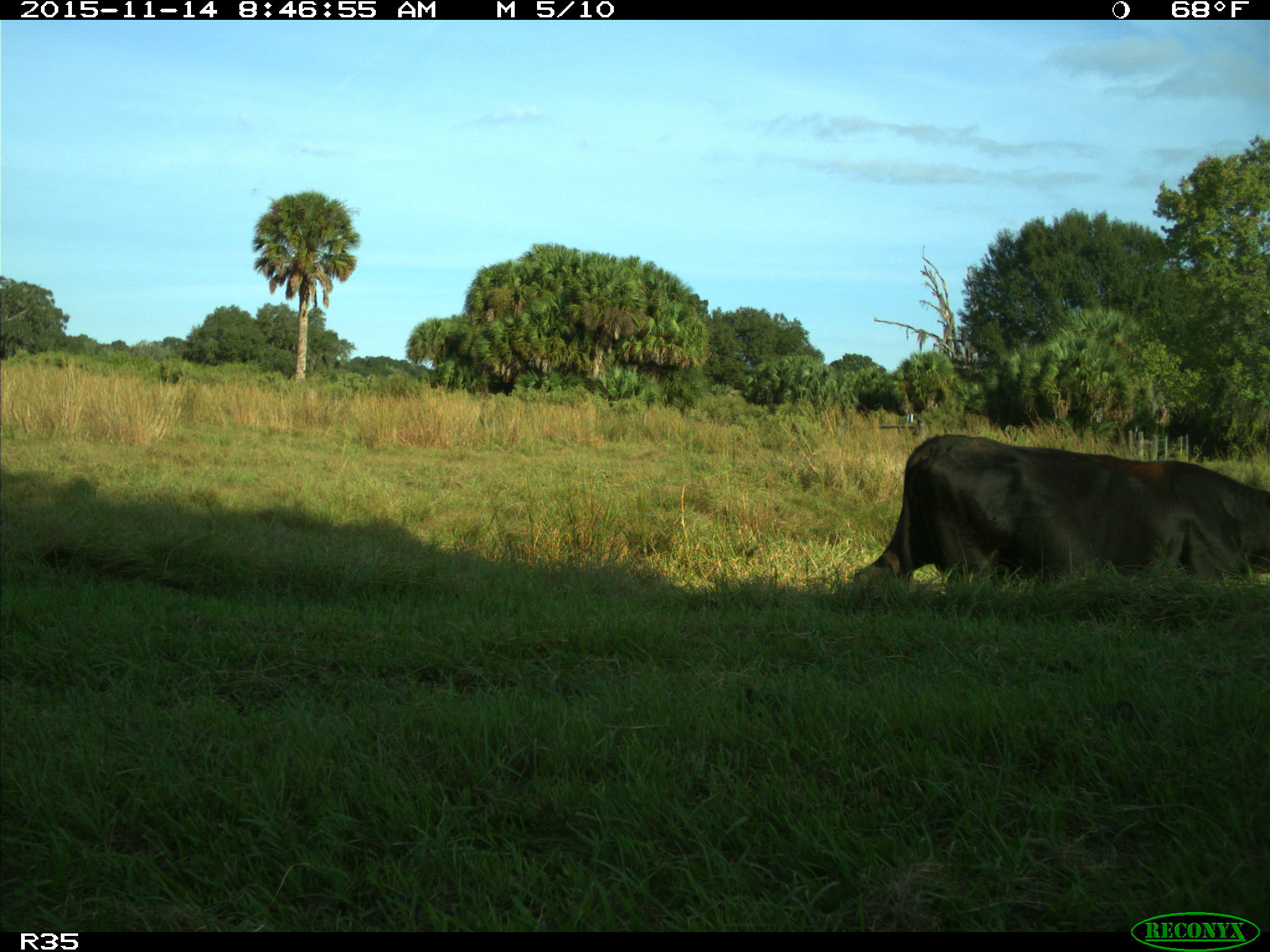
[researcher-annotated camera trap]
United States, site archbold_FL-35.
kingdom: Animalia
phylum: Chordata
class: Mammalia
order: Artiodactyla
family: Bovidae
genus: Bos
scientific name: Bos taurus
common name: domestic cow